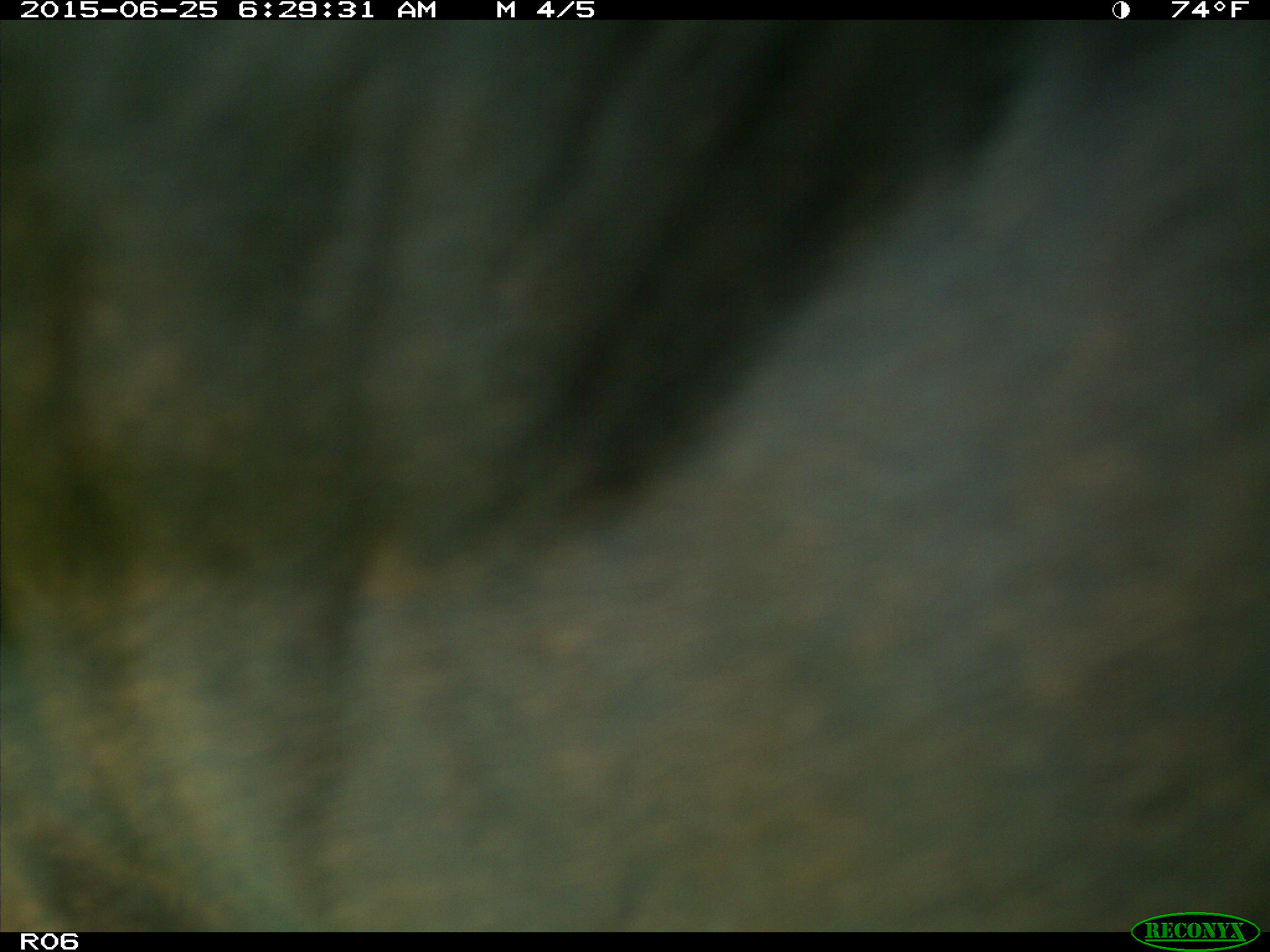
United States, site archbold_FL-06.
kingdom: Animalia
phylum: Chordata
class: Mammalia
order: Artiodactyla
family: Bovidae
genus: Bos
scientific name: Bos taurus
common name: domestic cow